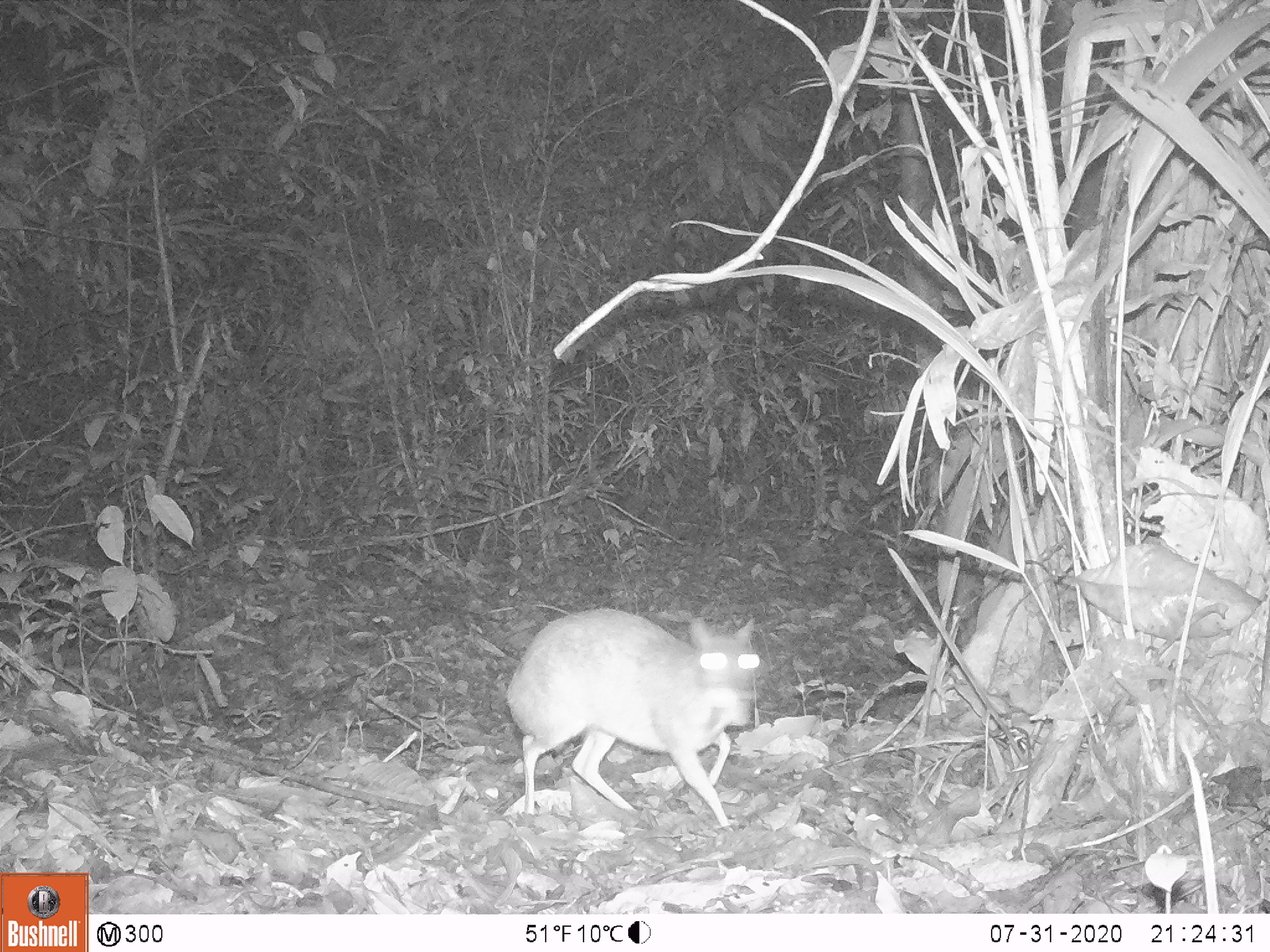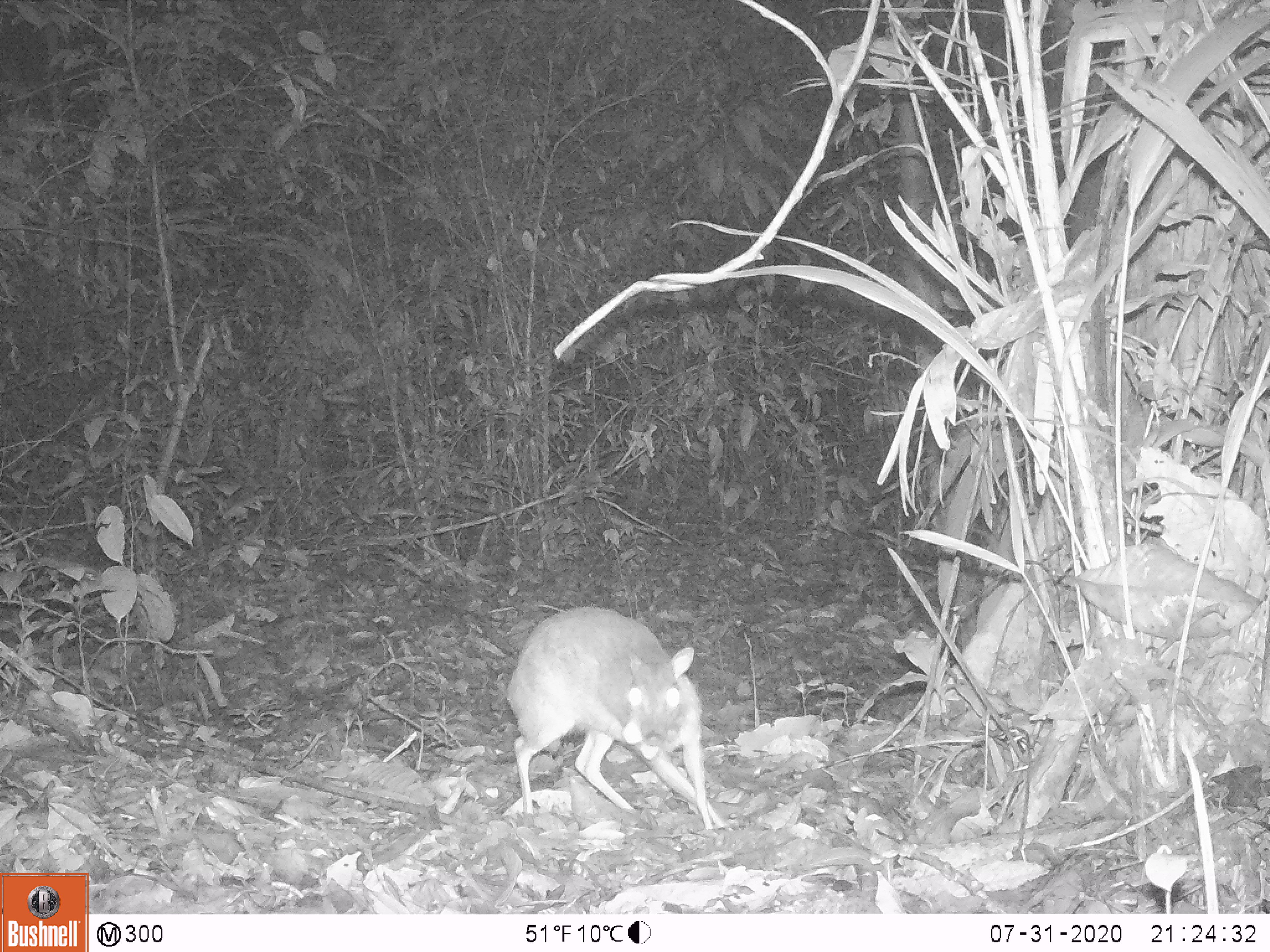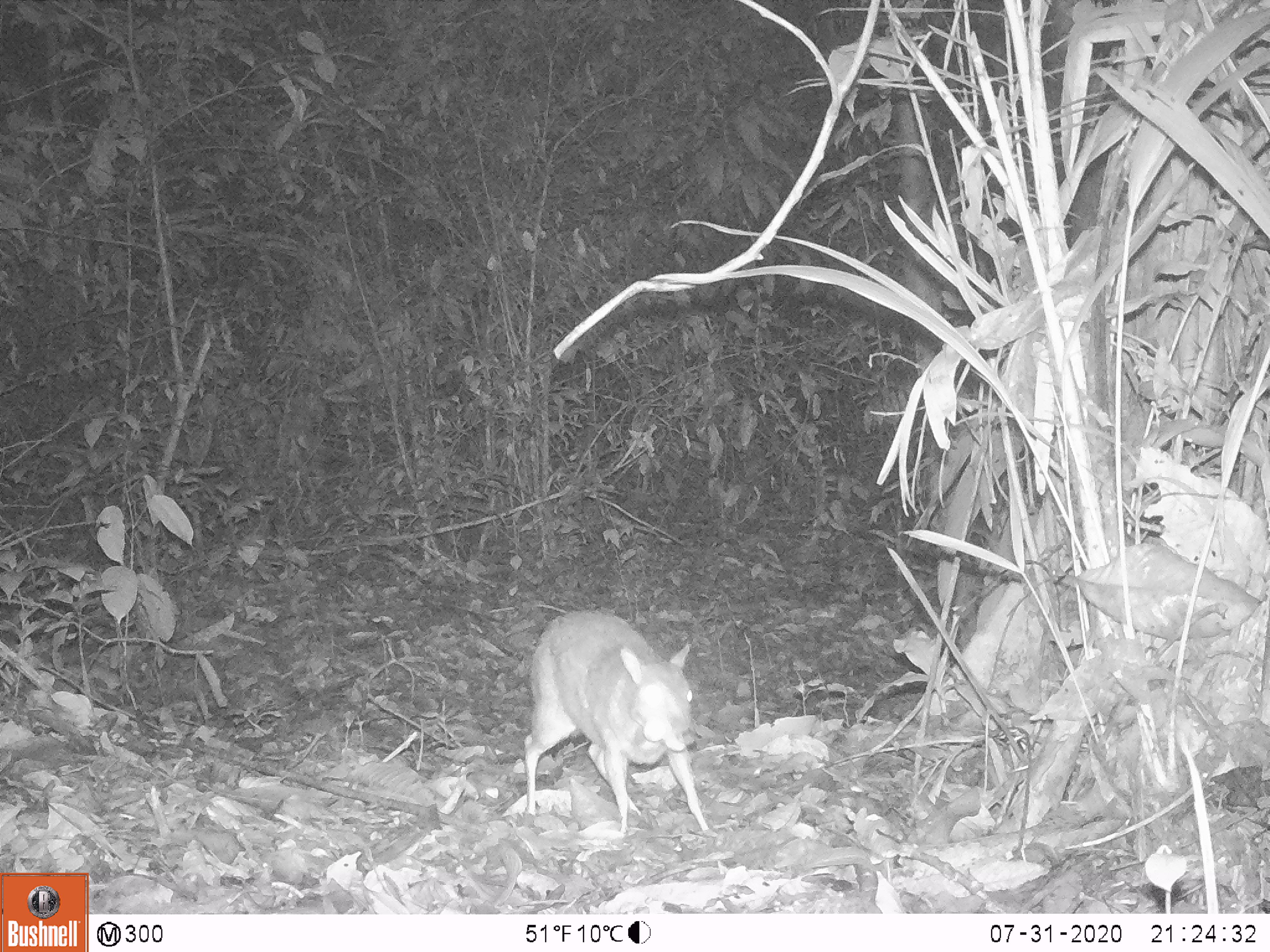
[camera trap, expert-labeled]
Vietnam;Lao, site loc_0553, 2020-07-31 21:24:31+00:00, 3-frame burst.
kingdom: Animalia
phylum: Chordata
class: Mammalia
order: Artiodactyla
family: Tragulidae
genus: Moschiola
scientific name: Moschiola meminna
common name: chevrotain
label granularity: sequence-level